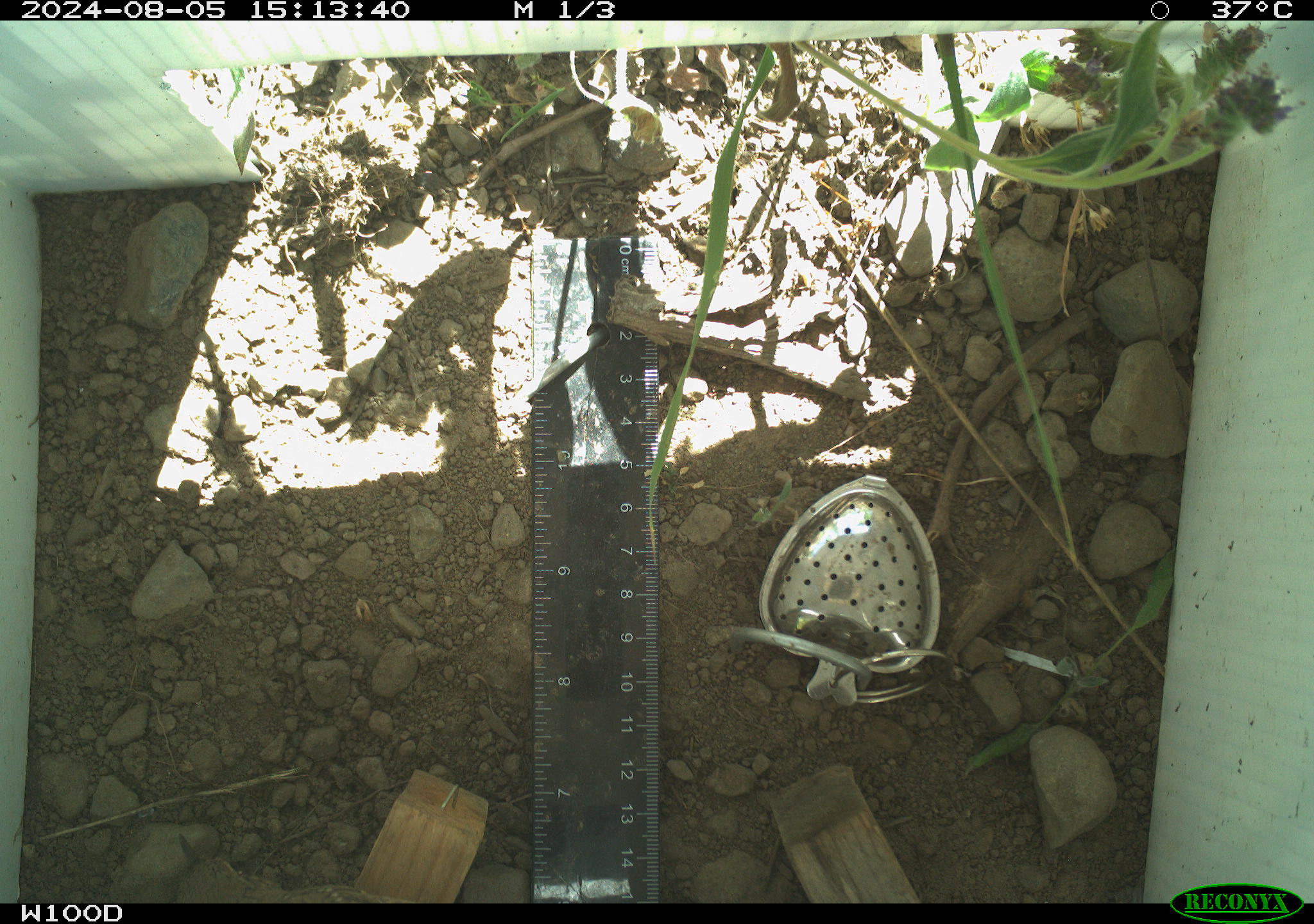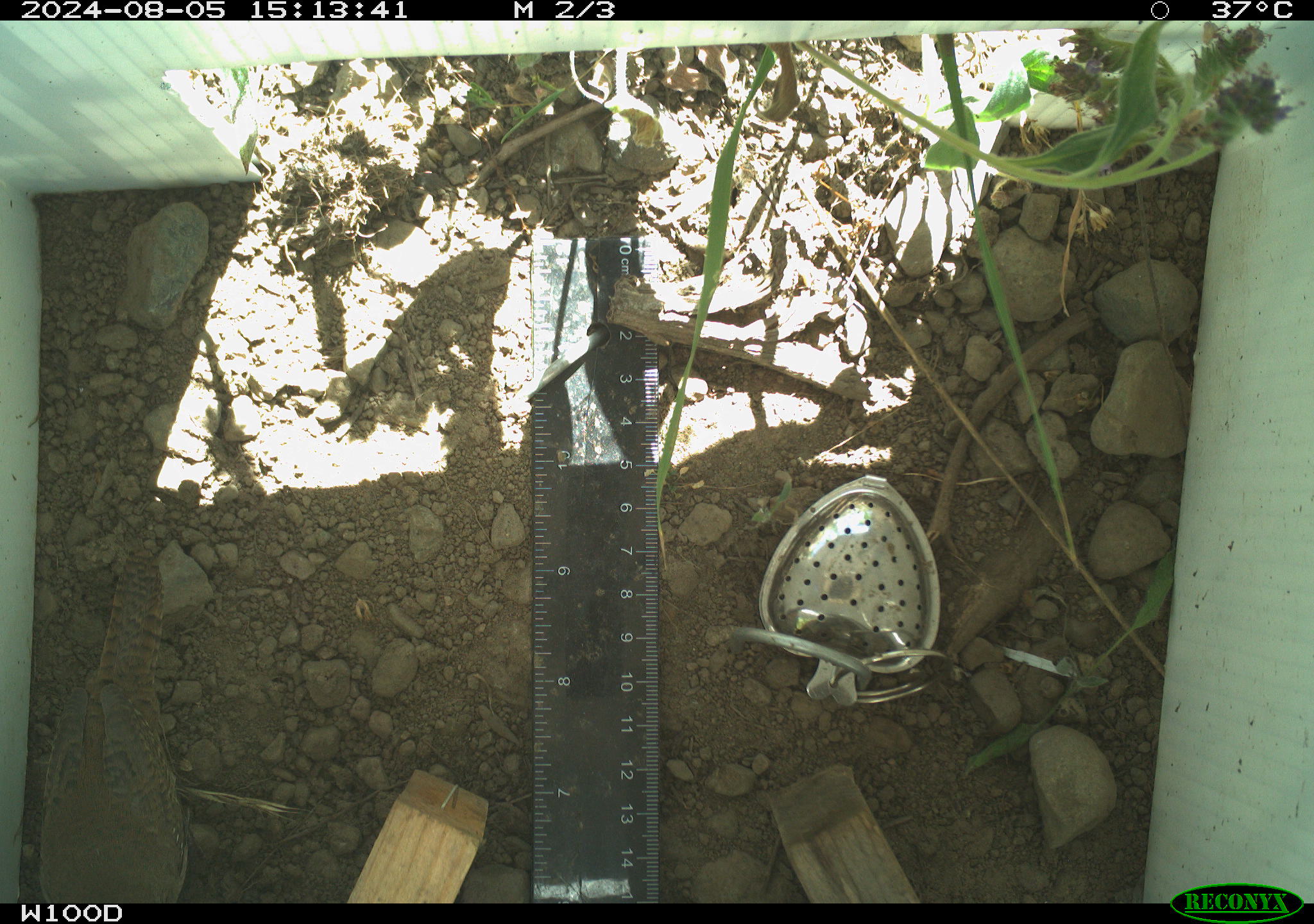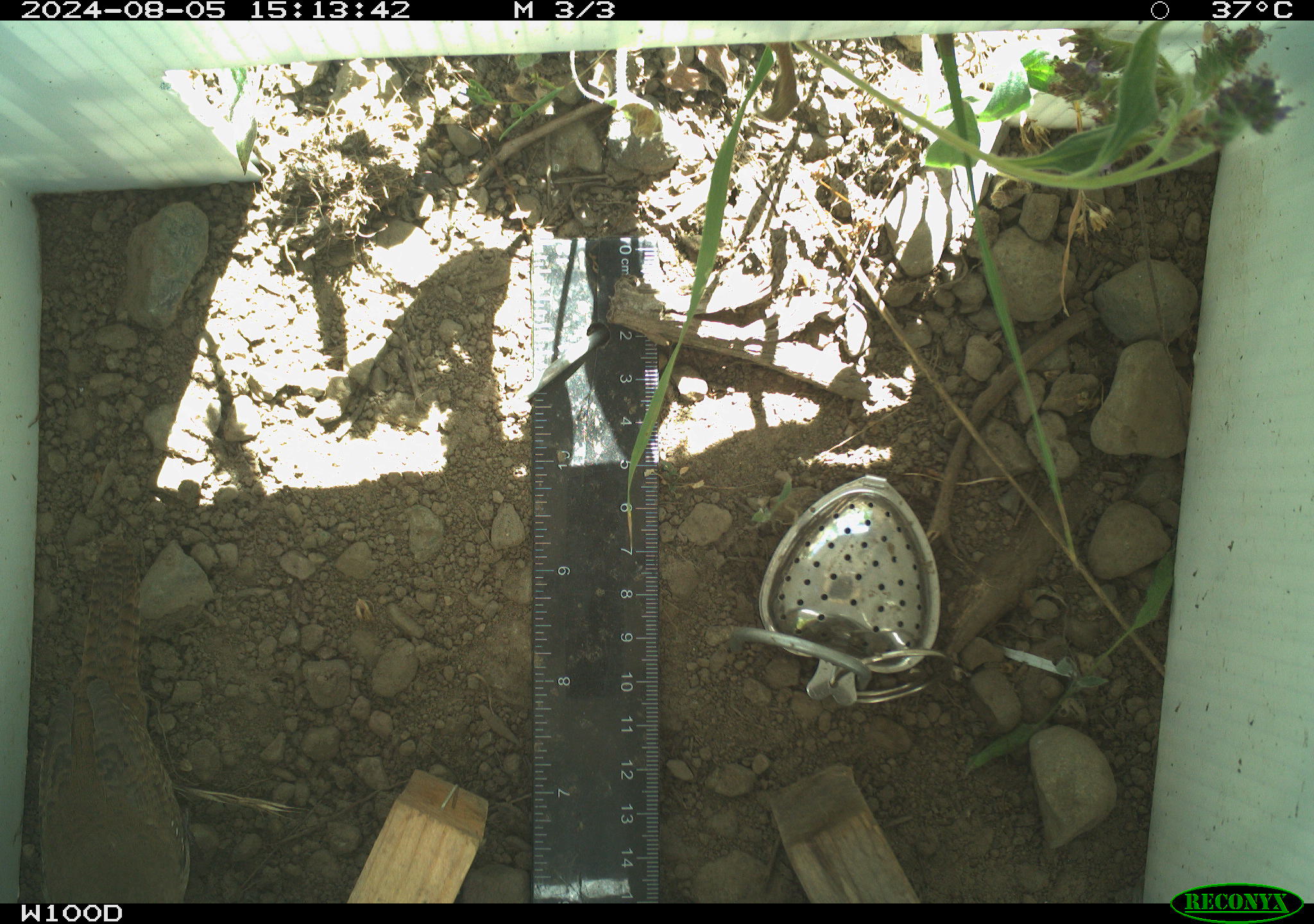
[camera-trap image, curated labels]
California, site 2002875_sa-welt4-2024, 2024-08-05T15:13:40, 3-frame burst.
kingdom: Animalia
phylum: Chordata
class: Aves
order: Passeriformes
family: Troglodytidae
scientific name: Troglodytidae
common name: wren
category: troglodytidae family